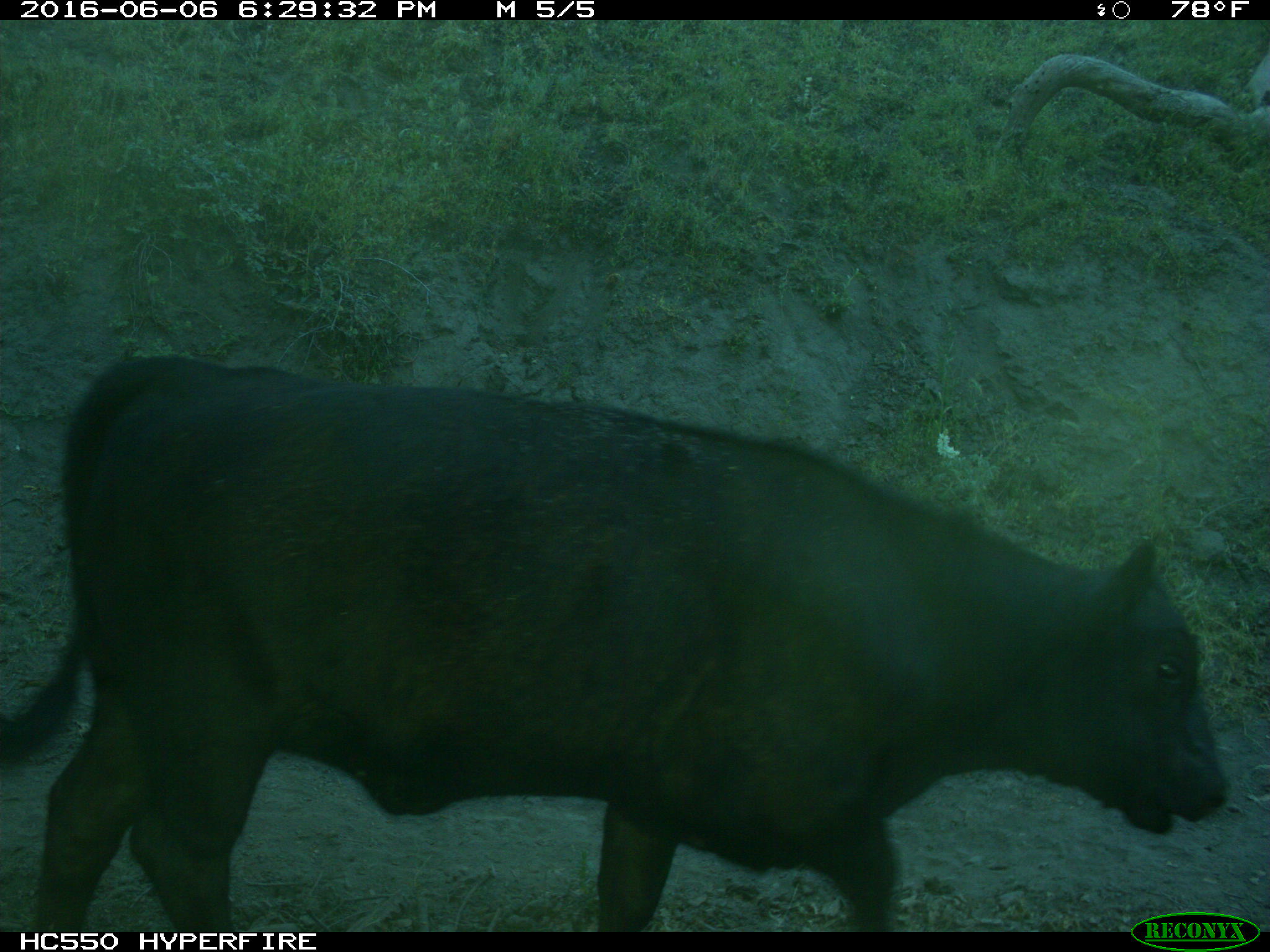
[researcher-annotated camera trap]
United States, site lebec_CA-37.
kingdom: Animalia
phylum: Chordata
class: Mammalia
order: Artiodactyla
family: Bovidae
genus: Bos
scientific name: Bos taurus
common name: domestic cow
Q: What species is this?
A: Bos taurus (domestic cow).